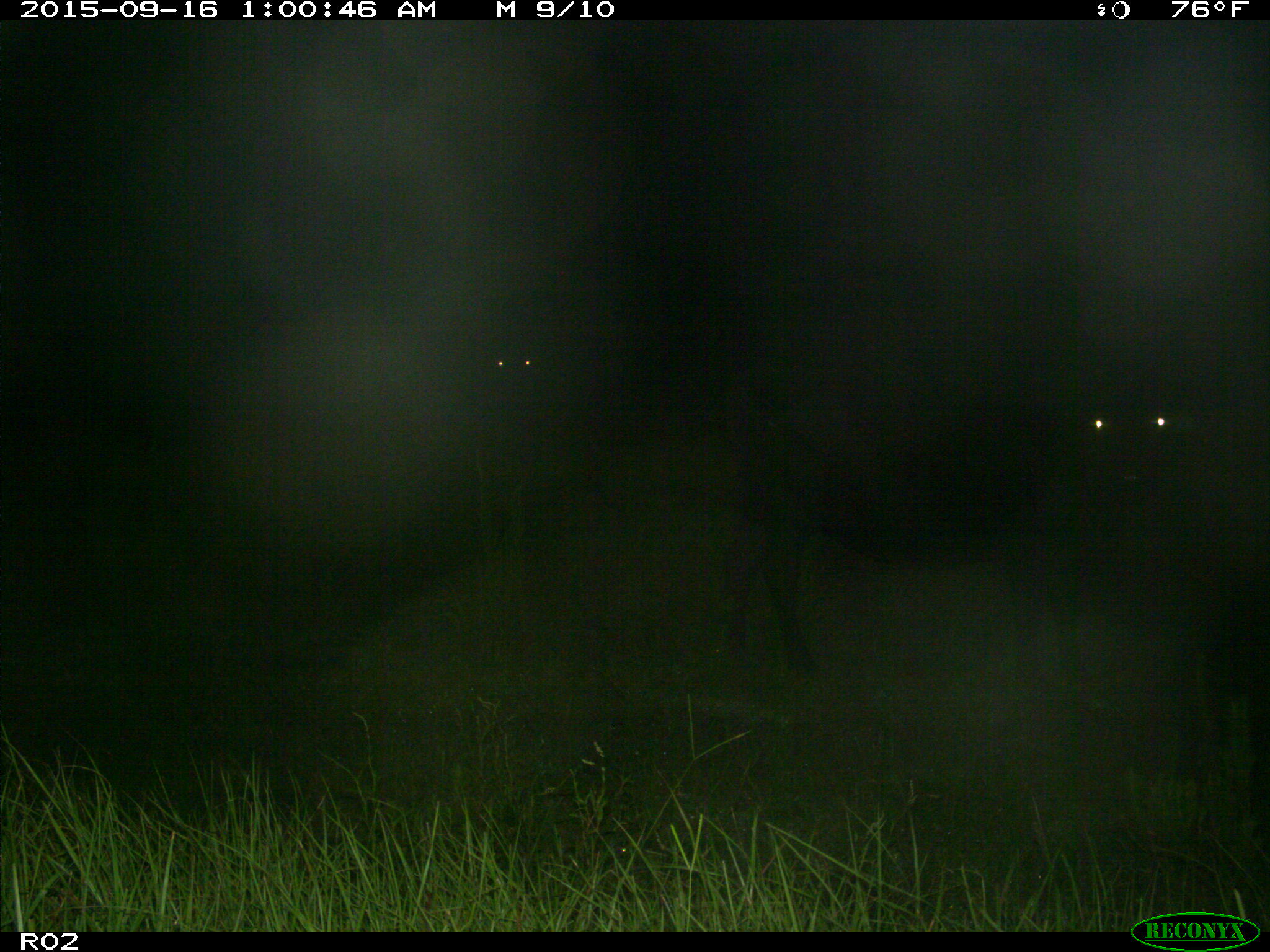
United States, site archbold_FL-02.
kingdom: Animalia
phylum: Chordata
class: Mammalia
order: Artiodactyla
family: Bovidae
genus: Bos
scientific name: Bos taurus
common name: domestic cow